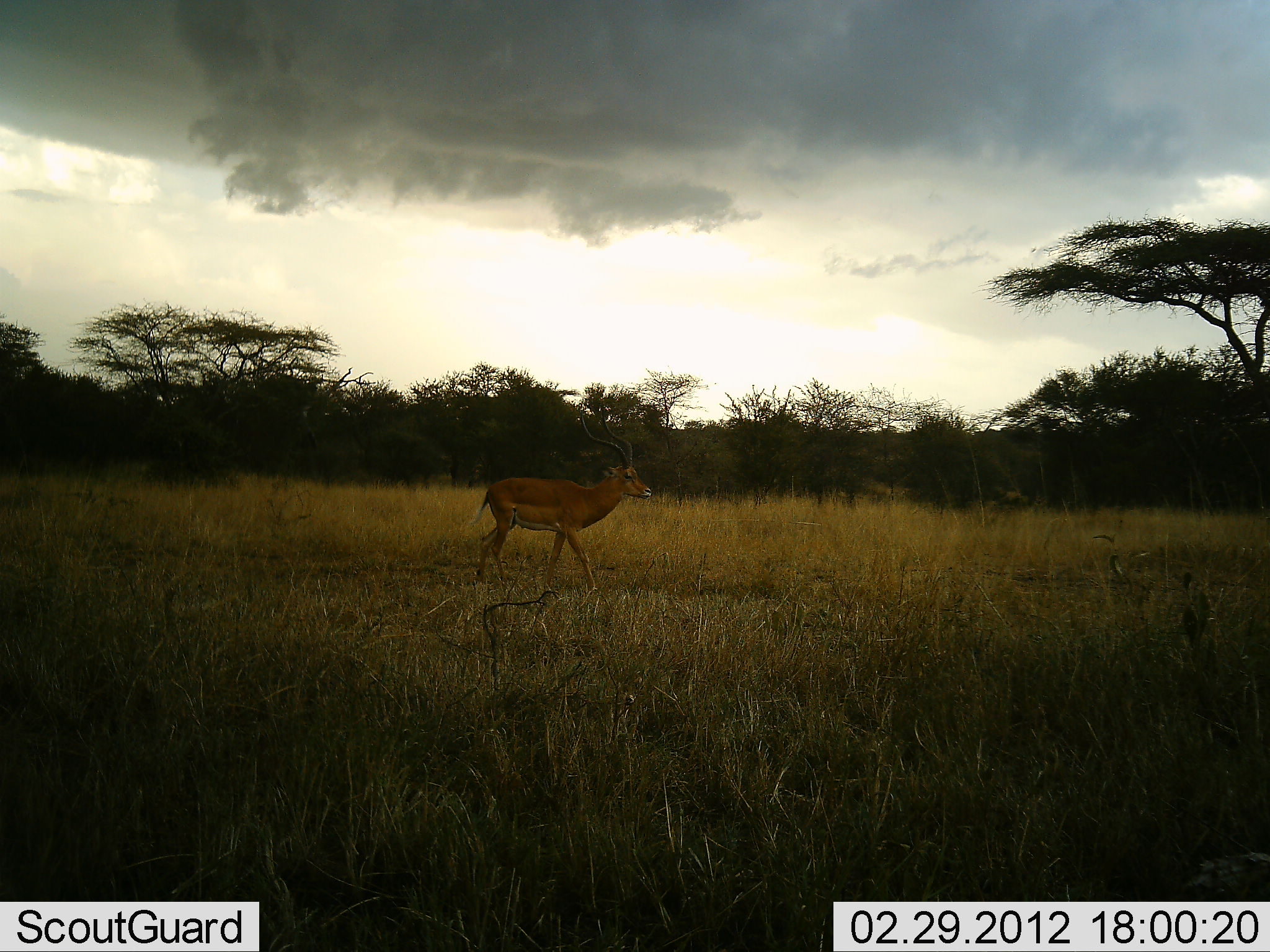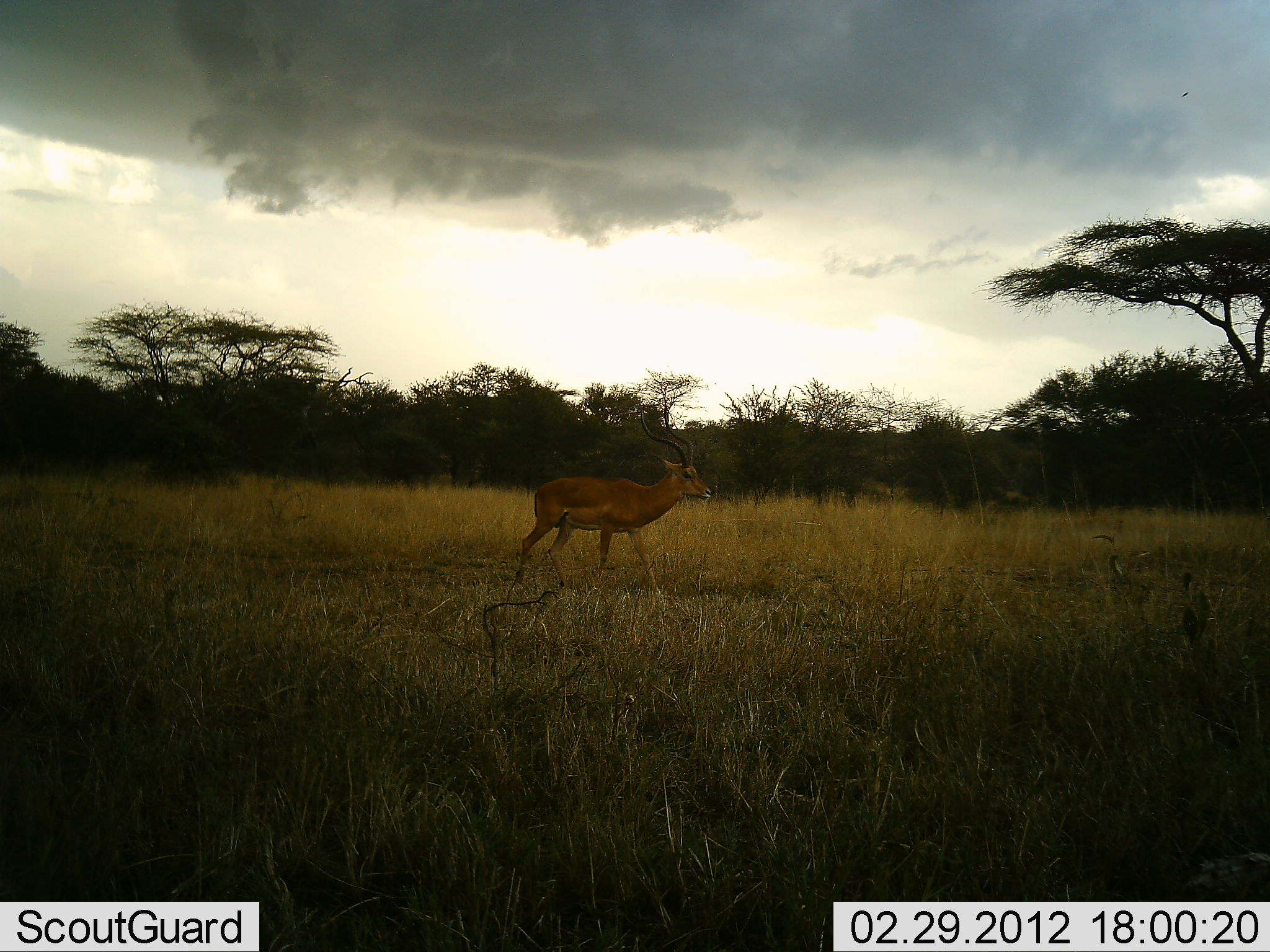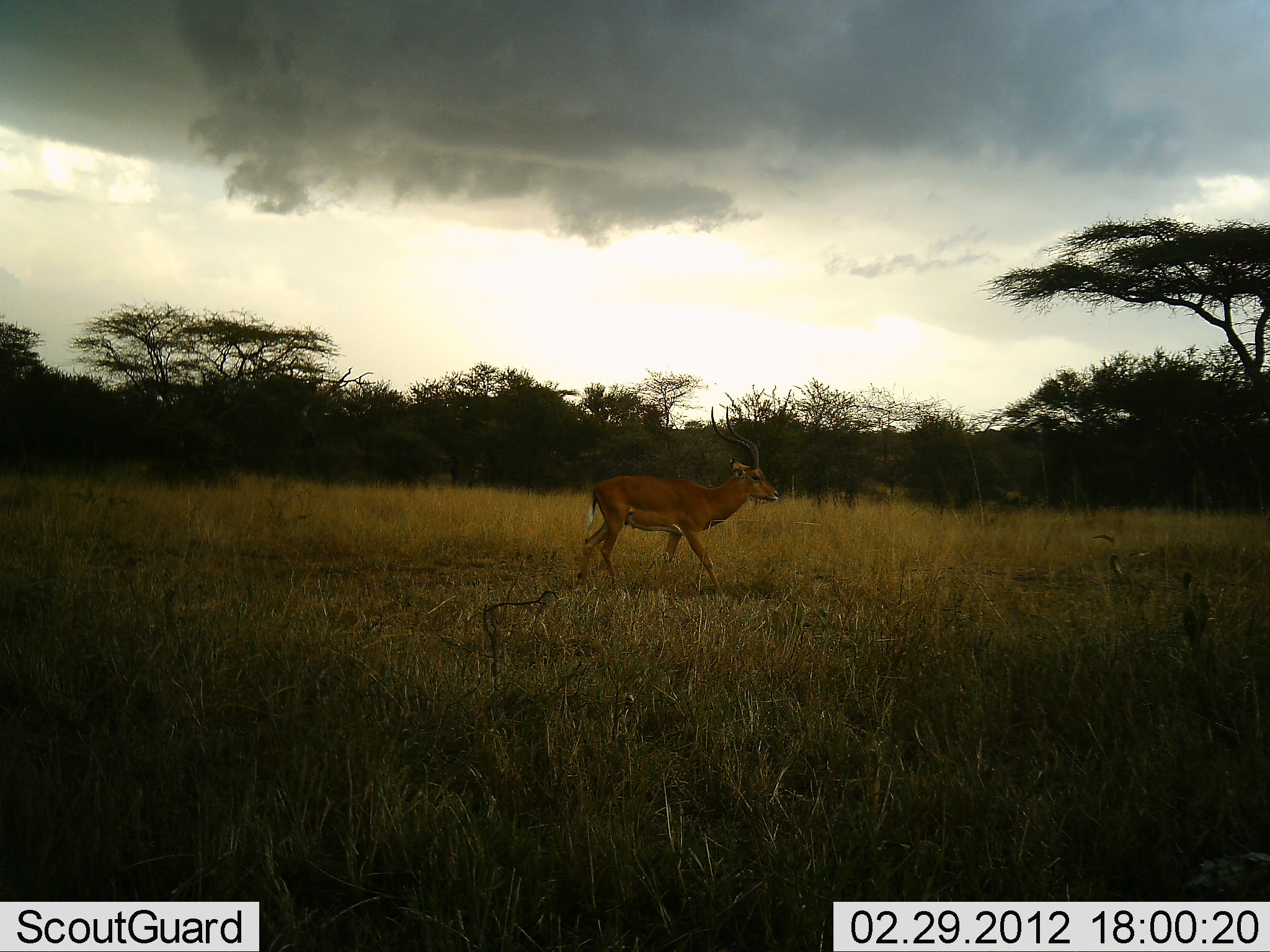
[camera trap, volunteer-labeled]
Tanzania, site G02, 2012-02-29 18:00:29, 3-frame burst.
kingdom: Animalia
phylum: Chordata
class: Mammalia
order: Artiodactyla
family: Bovidae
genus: Aepyceros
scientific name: Aepyceros melampus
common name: impala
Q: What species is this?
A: Impala (Aepyceros melampus).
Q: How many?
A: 1.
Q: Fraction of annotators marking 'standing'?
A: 0%.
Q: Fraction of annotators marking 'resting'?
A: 7%.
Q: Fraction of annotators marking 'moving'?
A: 93%.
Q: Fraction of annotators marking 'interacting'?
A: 0%.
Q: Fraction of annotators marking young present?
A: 0%.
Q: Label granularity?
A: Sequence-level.